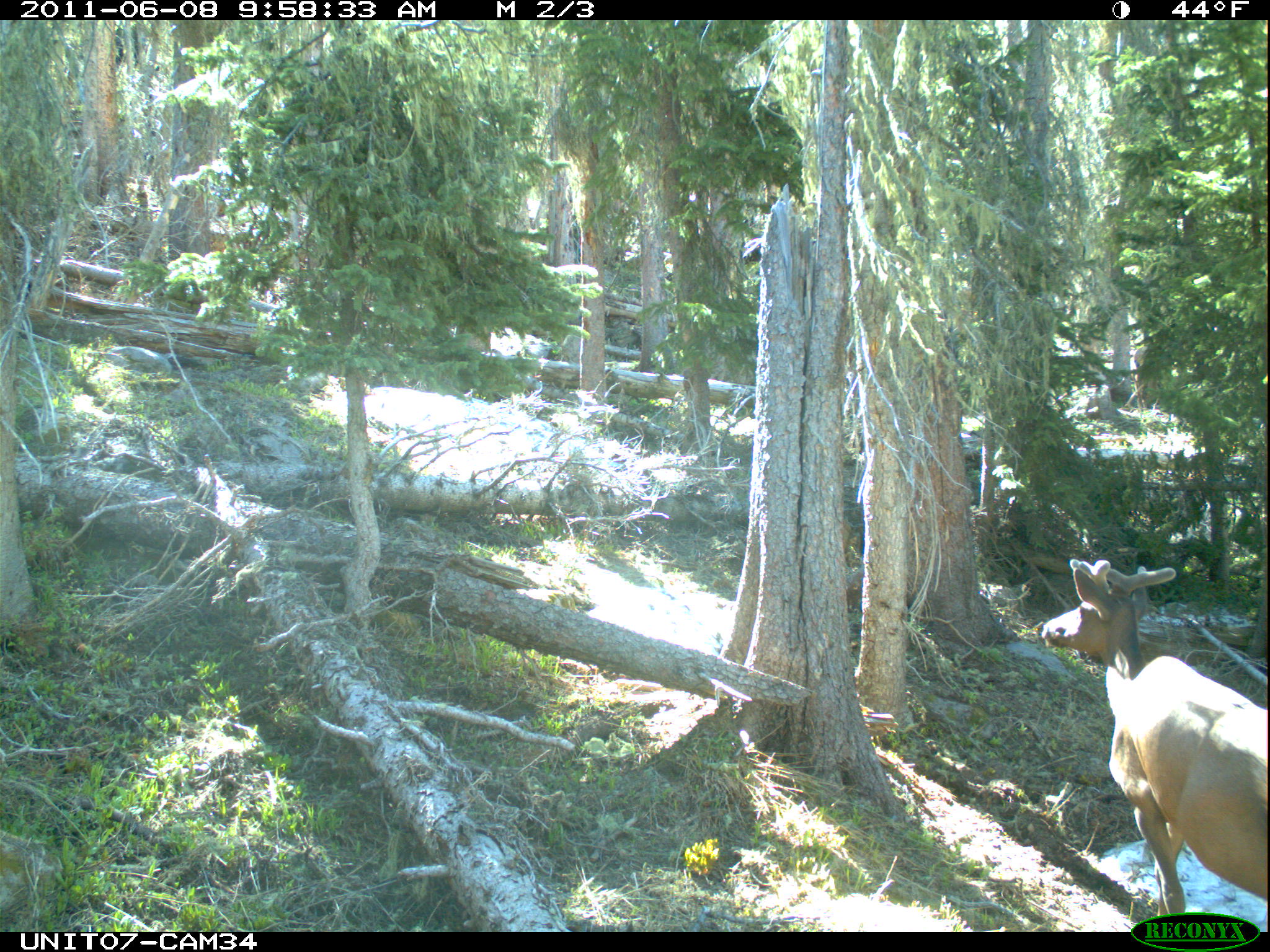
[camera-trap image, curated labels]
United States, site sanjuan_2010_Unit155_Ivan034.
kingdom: Animalia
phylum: Chordata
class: Mammalia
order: Artiodactyla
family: Cervidae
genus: Cervus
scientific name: Cervus elaphus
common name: red deer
Cervus elaphus (red deer).